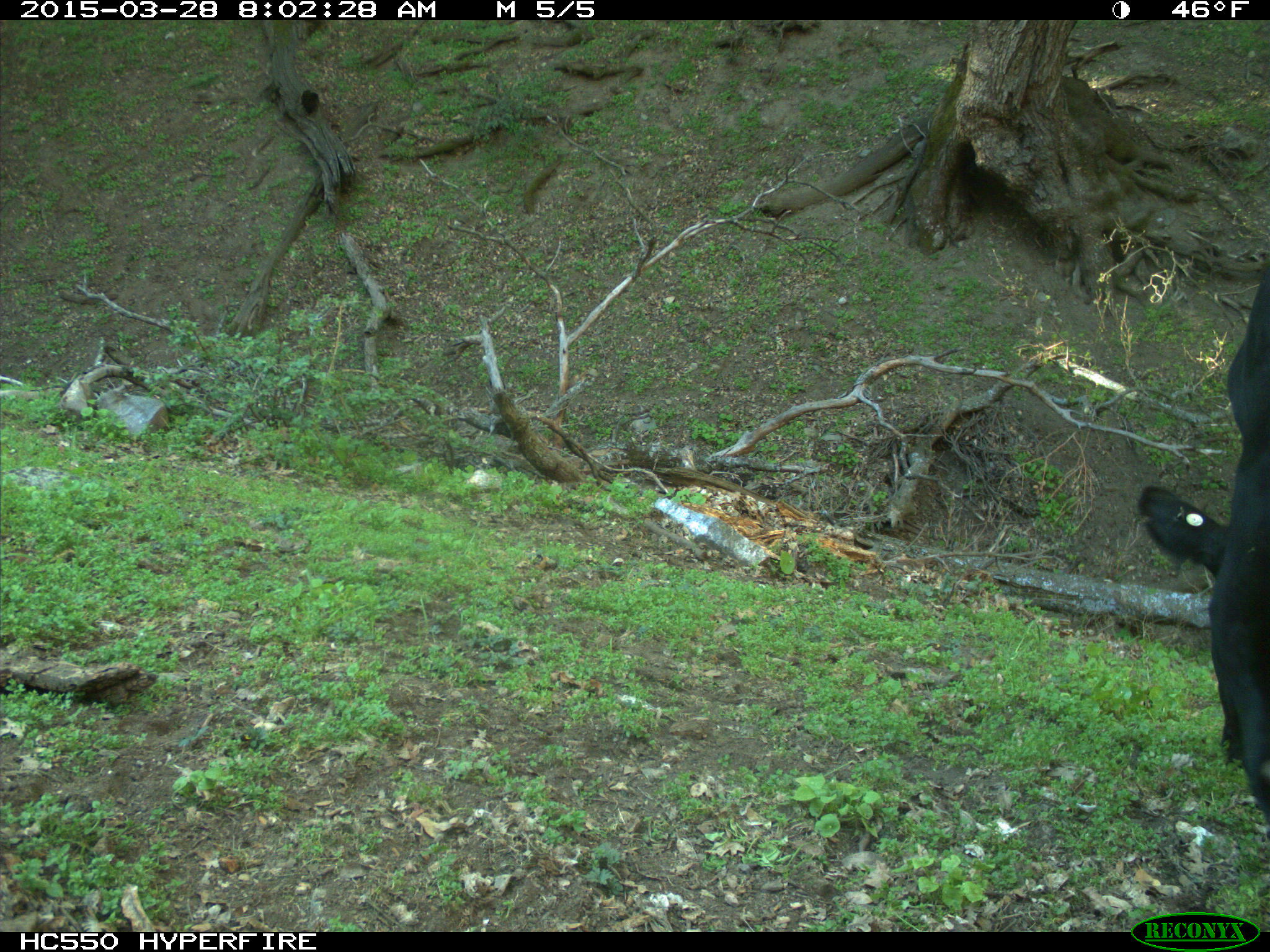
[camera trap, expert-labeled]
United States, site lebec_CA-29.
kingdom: Animalia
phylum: Chordata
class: Mammalia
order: Artiodactyla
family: Bovidae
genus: Bos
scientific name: Bos taurus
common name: domestic cow